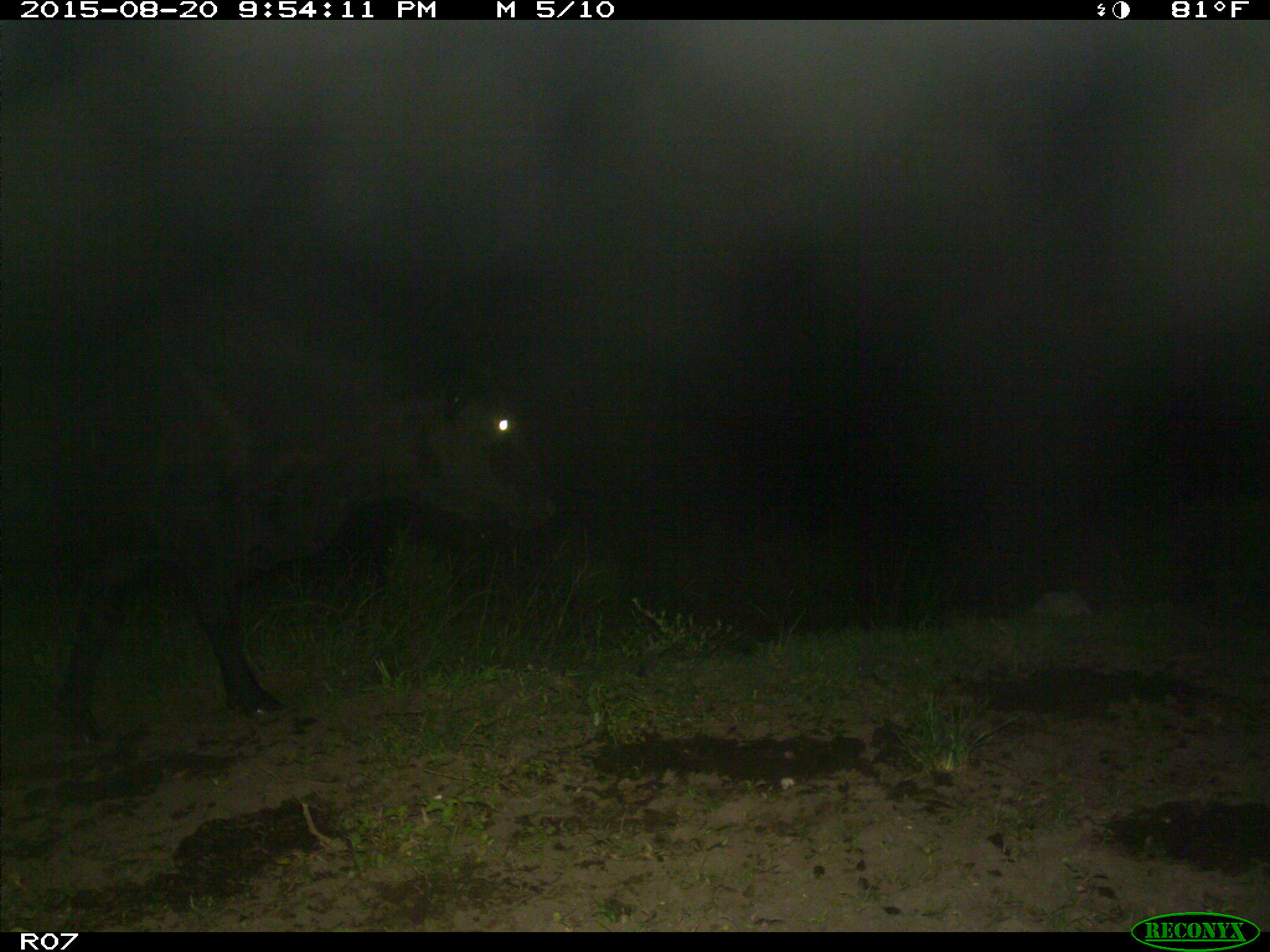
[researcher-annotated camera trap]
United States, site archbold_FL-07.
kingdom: Animalia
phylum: Chordata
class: Mammalia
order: Artiodactyla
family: Bovidae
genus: Bos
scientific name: Bos taurus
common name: domestic cow